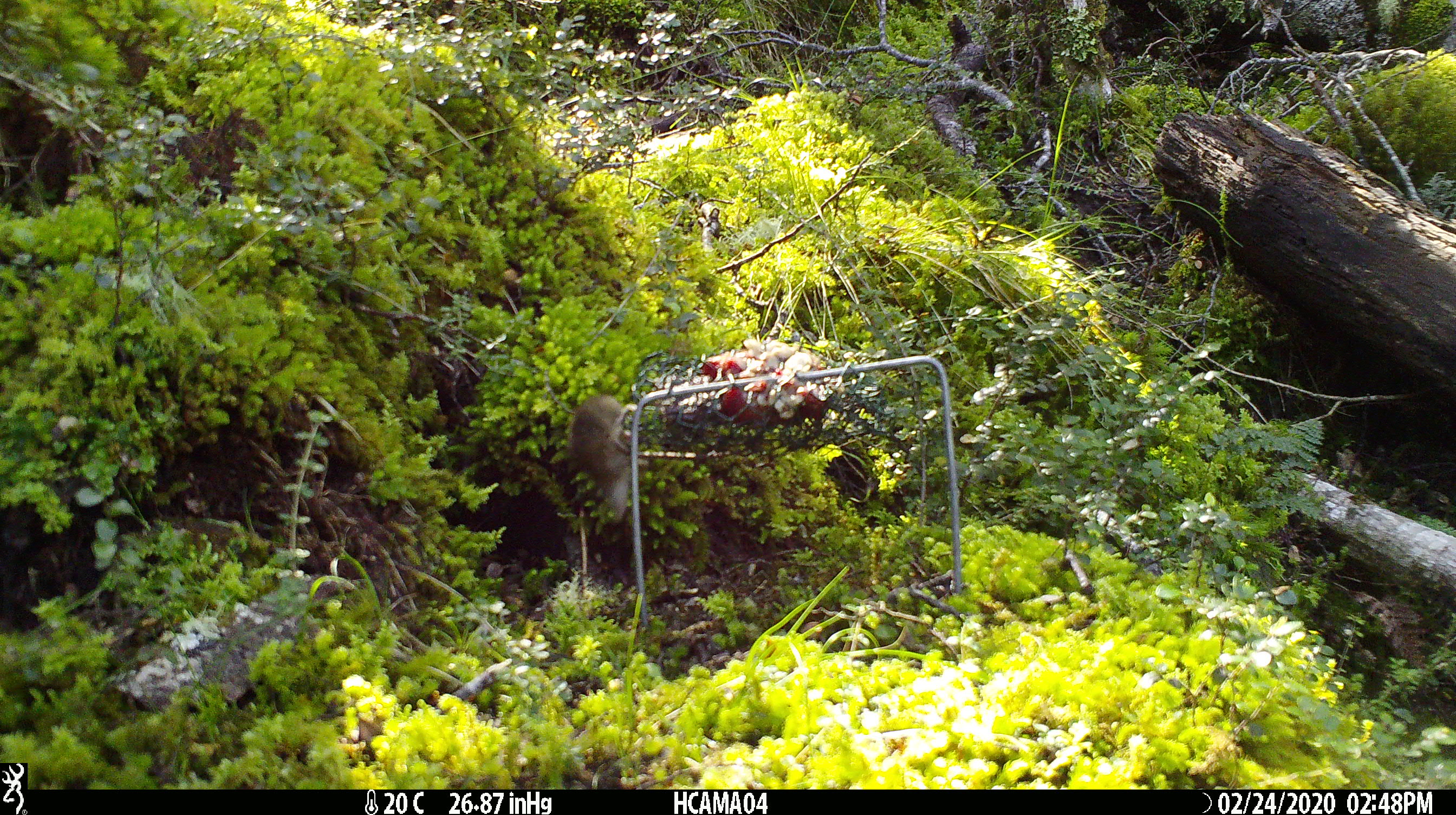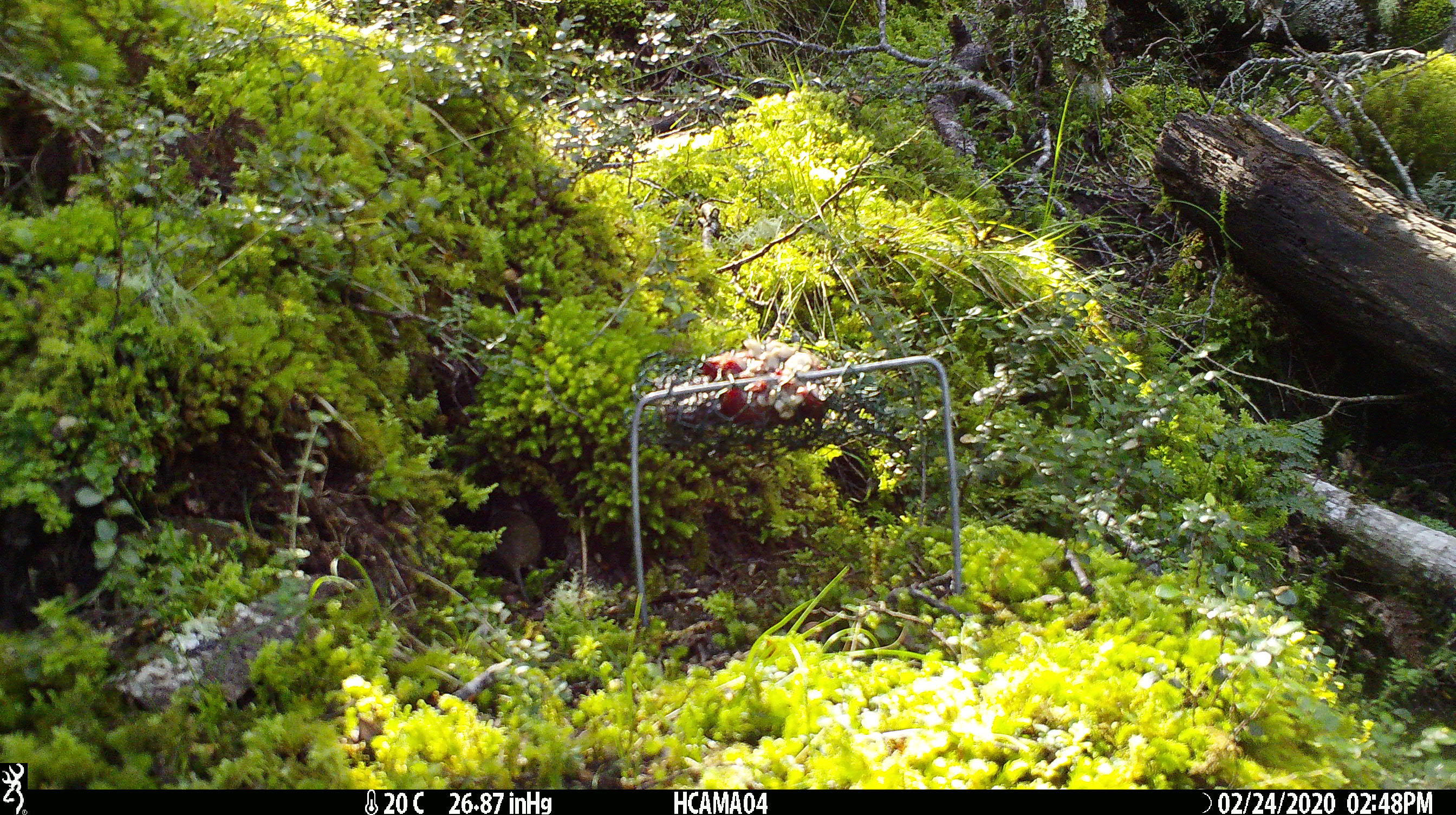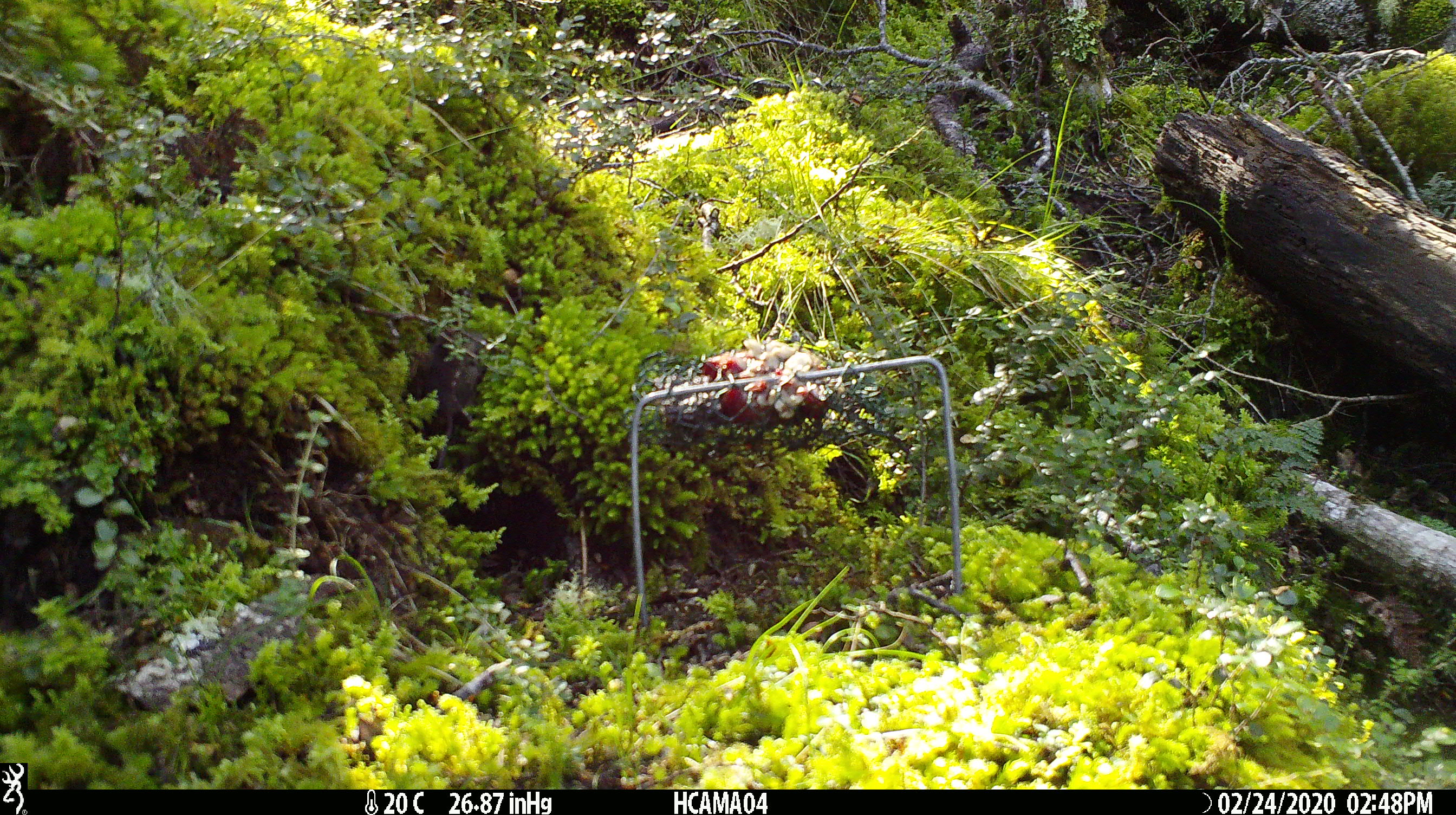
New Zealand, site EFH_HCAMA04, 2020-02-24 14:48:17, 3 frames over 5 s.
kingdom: Animalia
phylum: Chordata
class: Mammalia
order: Rodentia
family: Muridae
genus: Mus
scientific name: Mus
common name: mouse